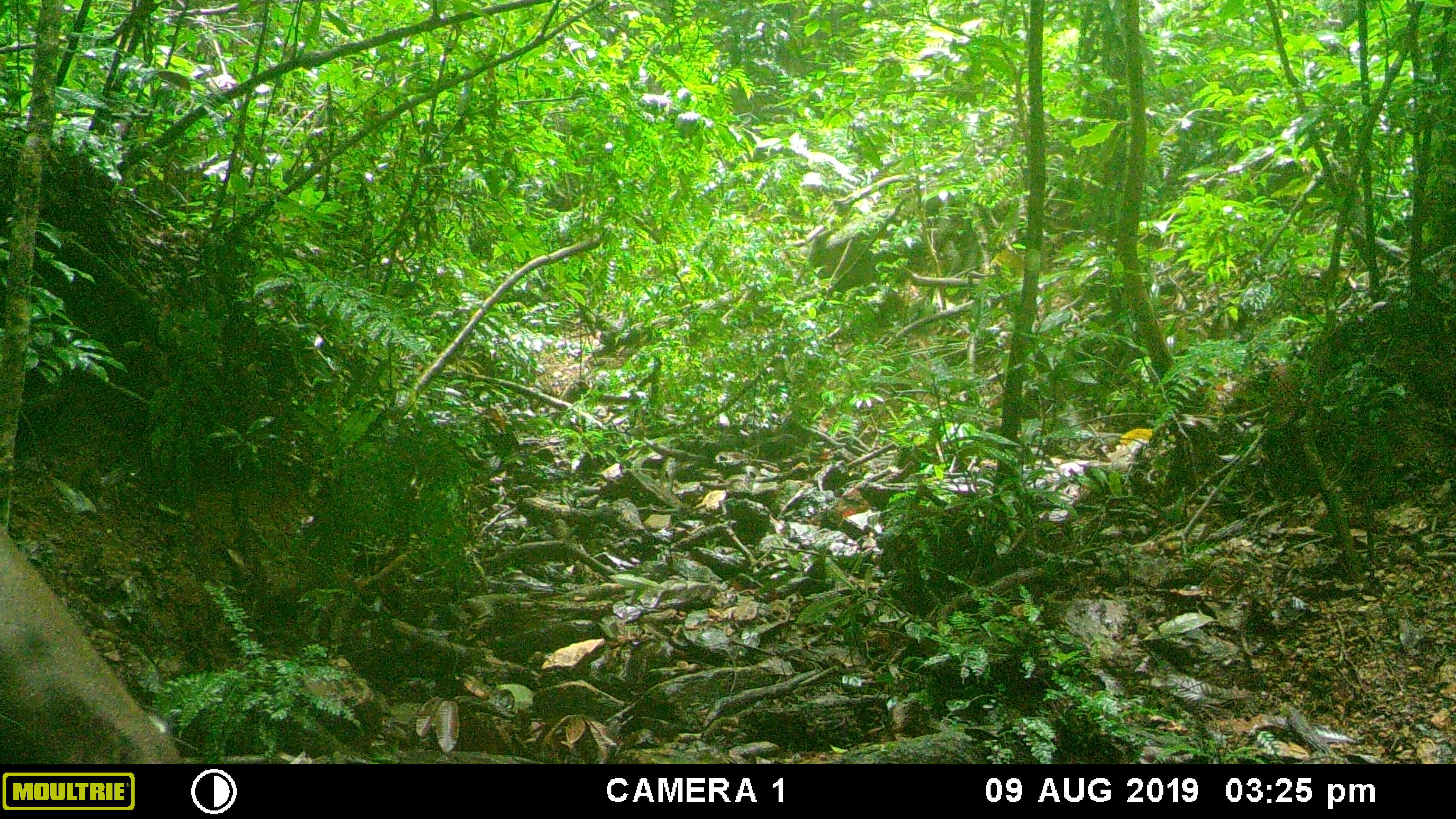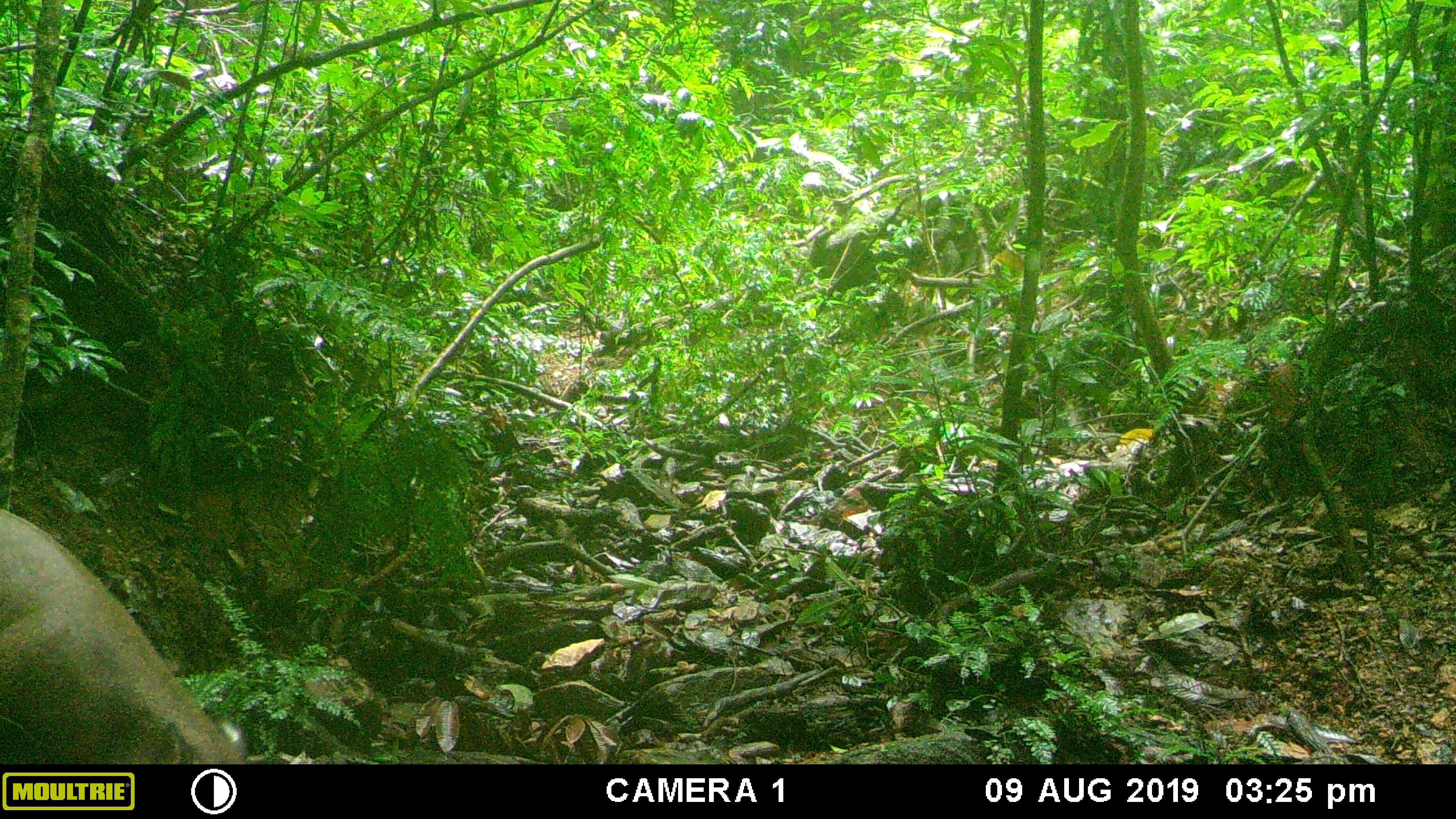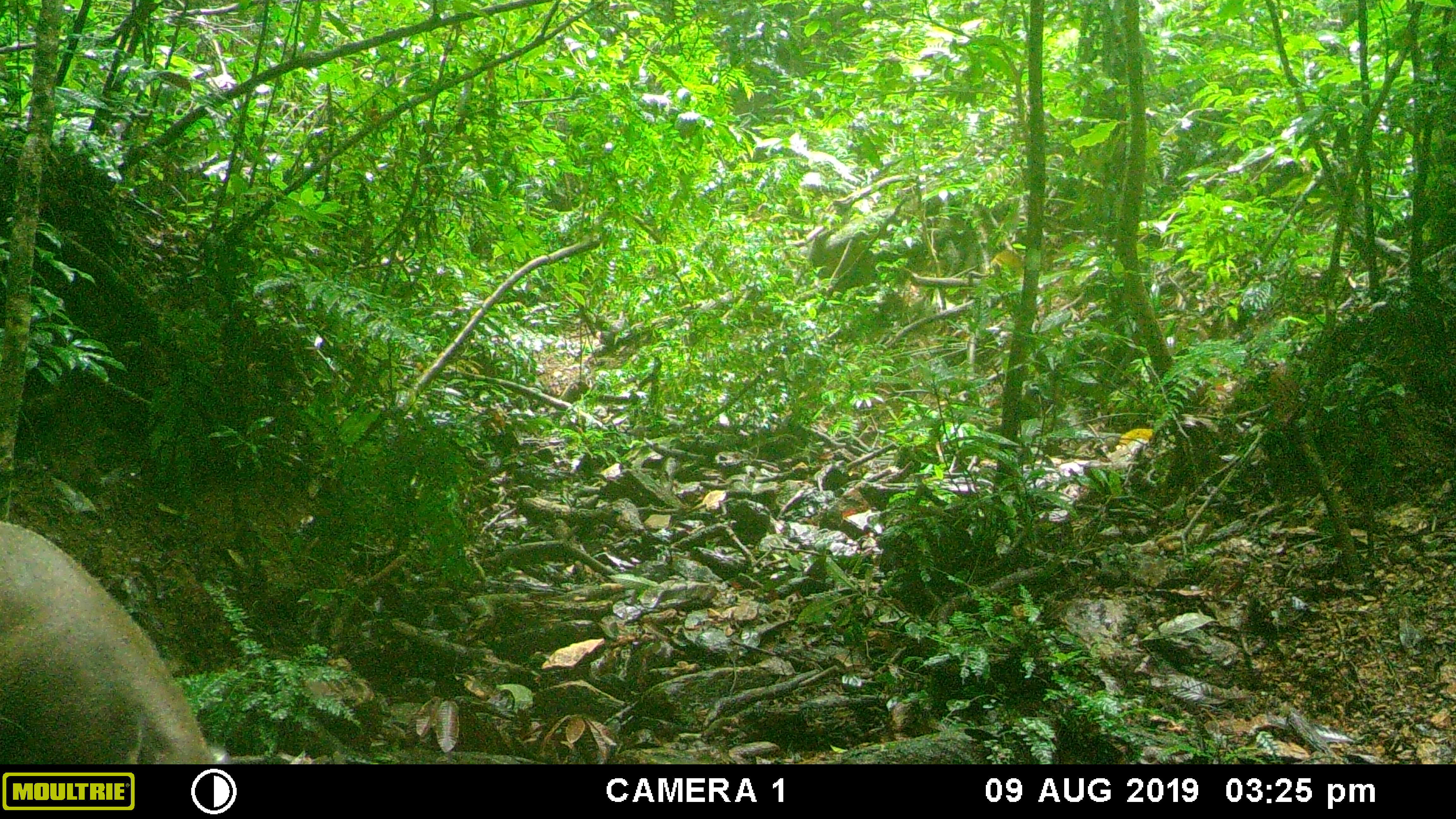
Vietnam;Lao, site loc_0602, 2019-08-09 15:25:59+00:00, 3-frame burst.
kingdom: Animalia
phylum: Chordata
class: Mammalia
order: Artiodactyla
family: Suidae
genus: Sus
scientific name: Sus scrofa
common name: eurasian wild pig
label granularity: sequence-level